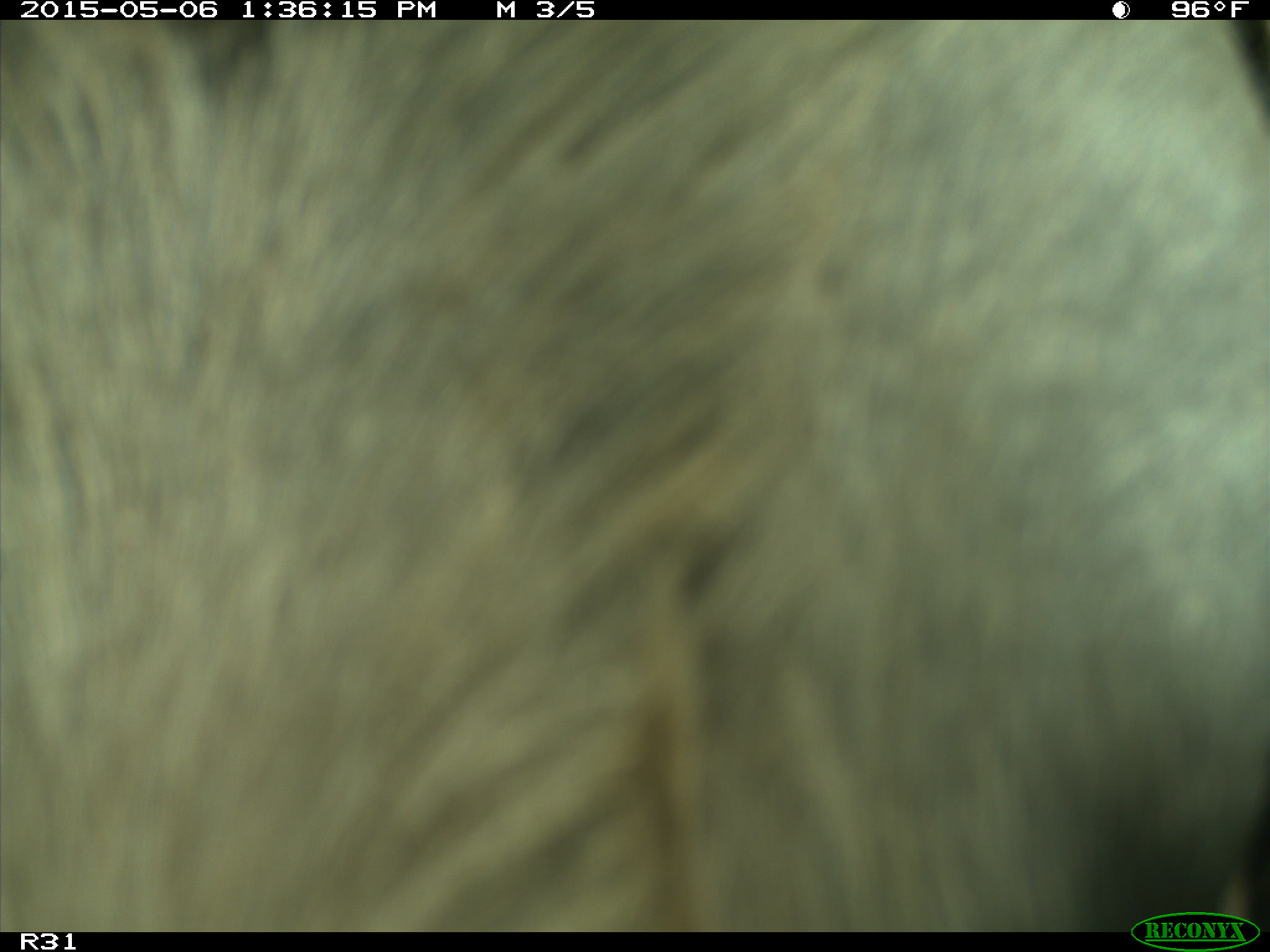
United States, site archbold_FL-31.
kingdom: Animalia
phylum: Chordata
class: Mammalia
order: Artiodactyla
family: Bovidae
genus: Bos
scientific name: Bos taurus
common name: domestic cow